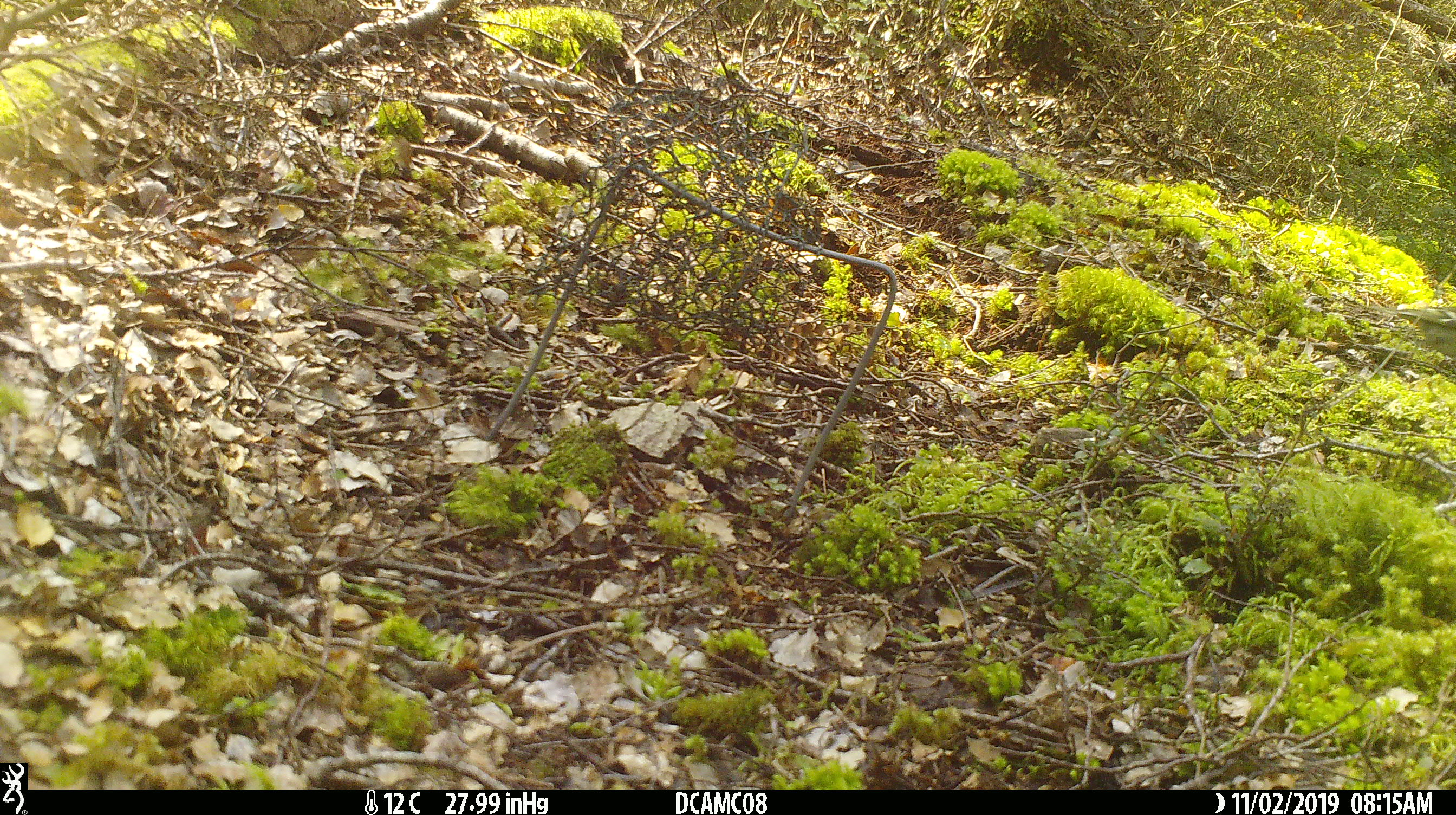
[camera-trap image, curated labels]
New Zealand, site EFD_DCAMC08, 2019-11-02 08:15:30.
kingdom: Animalia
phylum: Chordata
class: Aves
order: Passeriformes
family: Acanthisittidae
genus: Acanthisitta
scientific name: Acanthisitta chloris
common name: rifleman